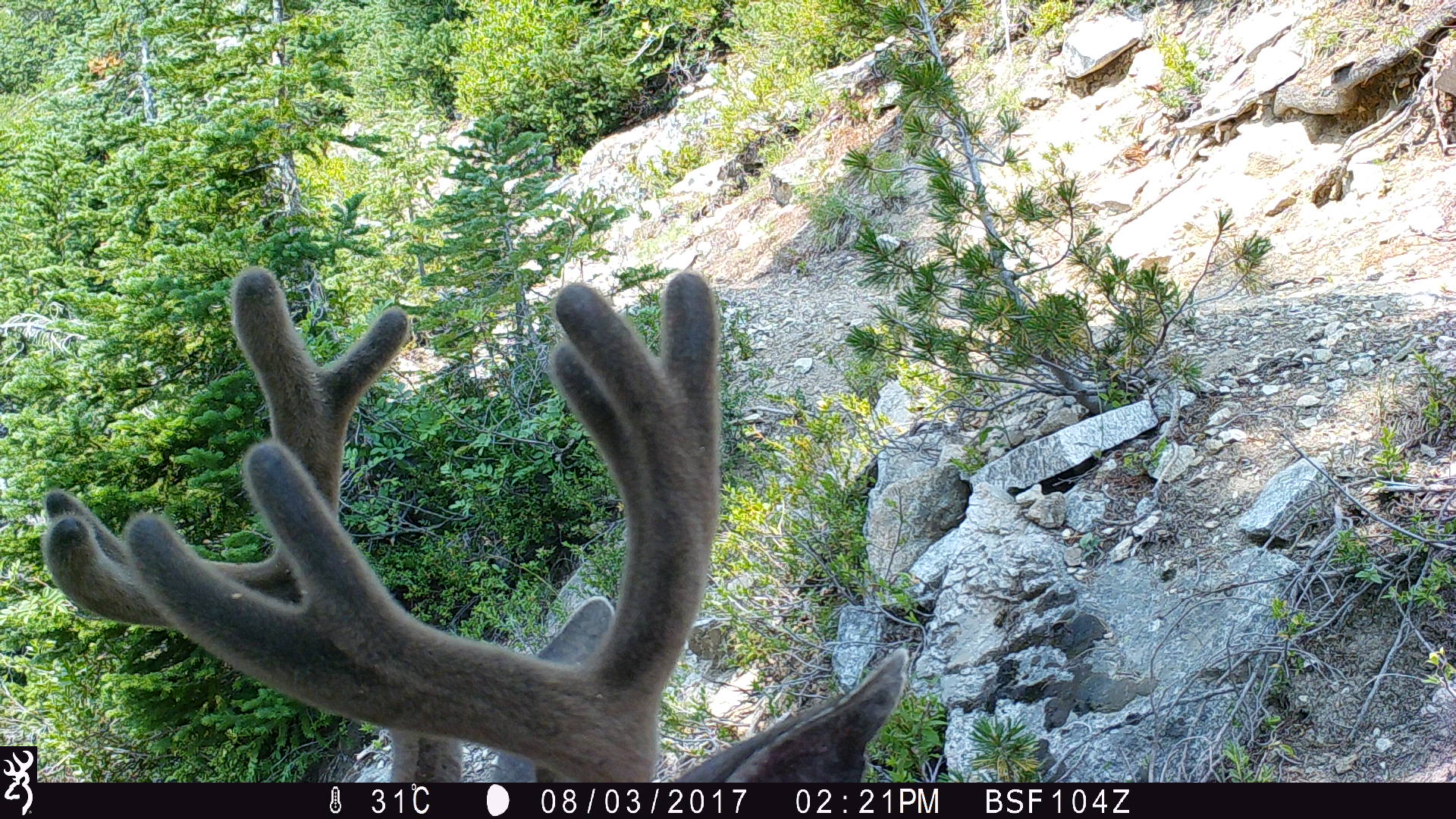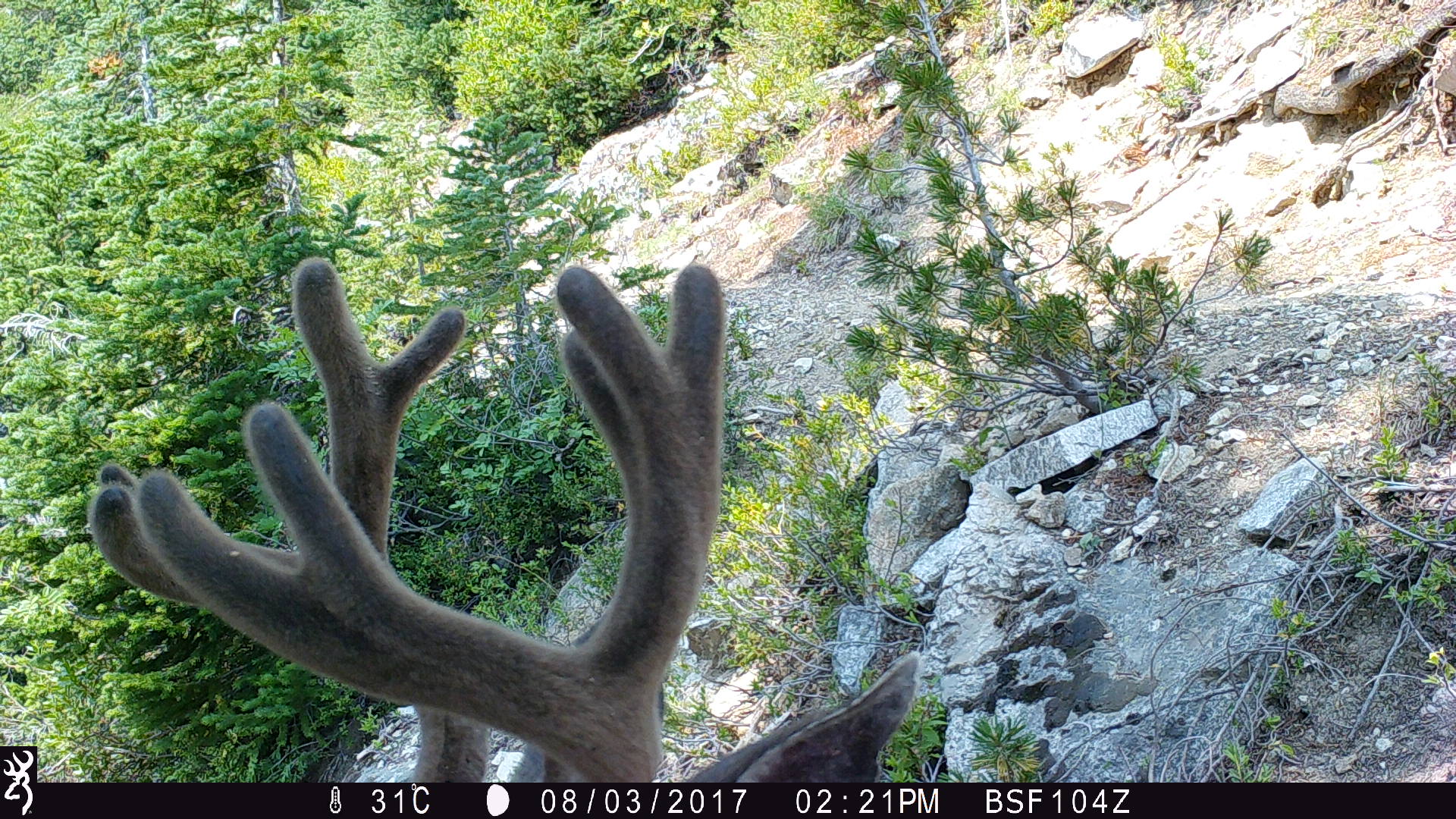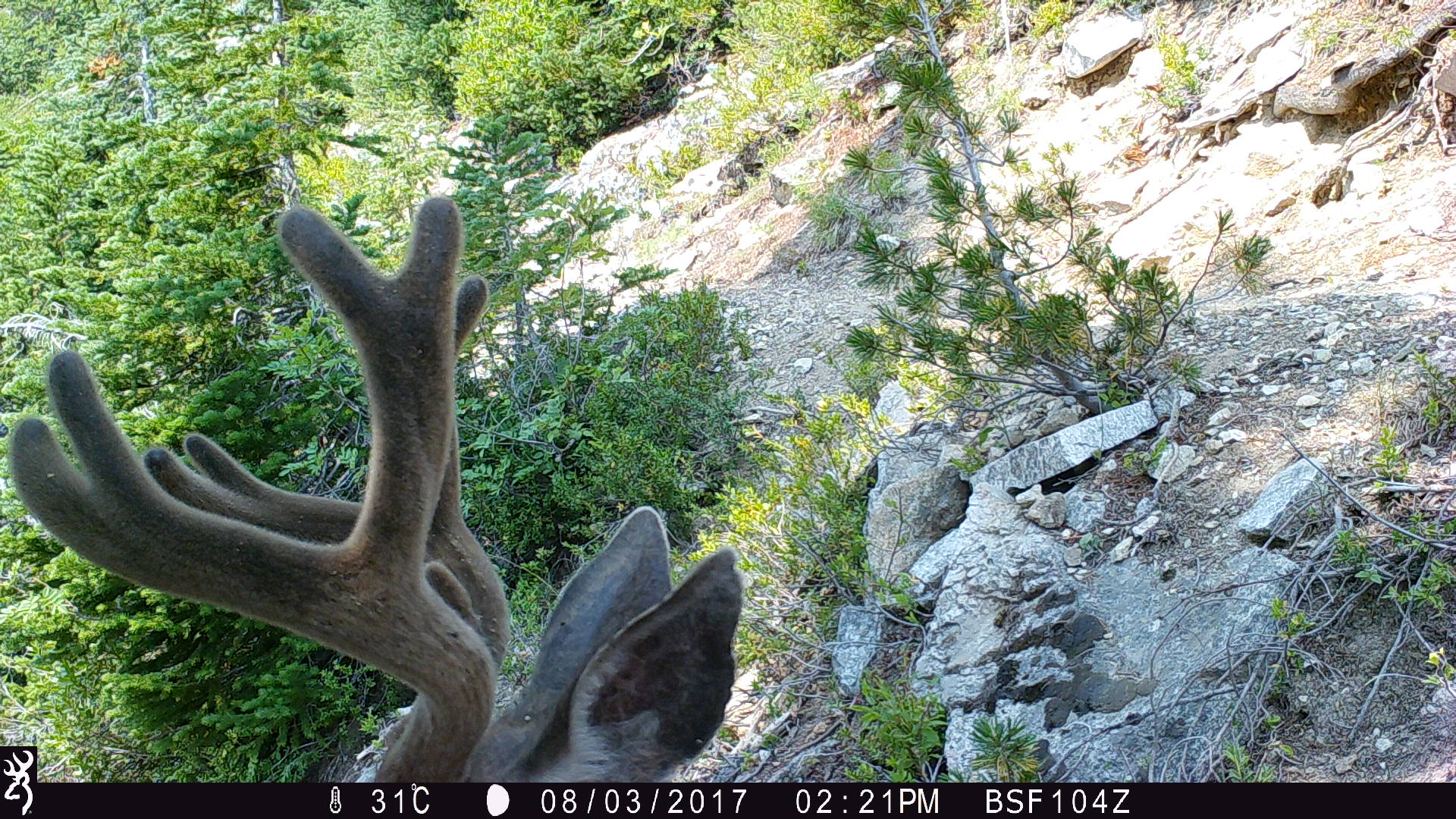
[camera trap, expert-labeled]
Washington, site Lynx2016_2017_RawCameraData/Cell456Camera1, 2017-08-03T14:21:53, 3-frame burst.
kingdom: Animalia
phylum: Chordata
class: Mammalia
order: Artiodactyla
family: Cervidae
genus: Odocoileus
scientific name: Odocoileus hemionus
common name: mule deer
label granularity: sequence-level